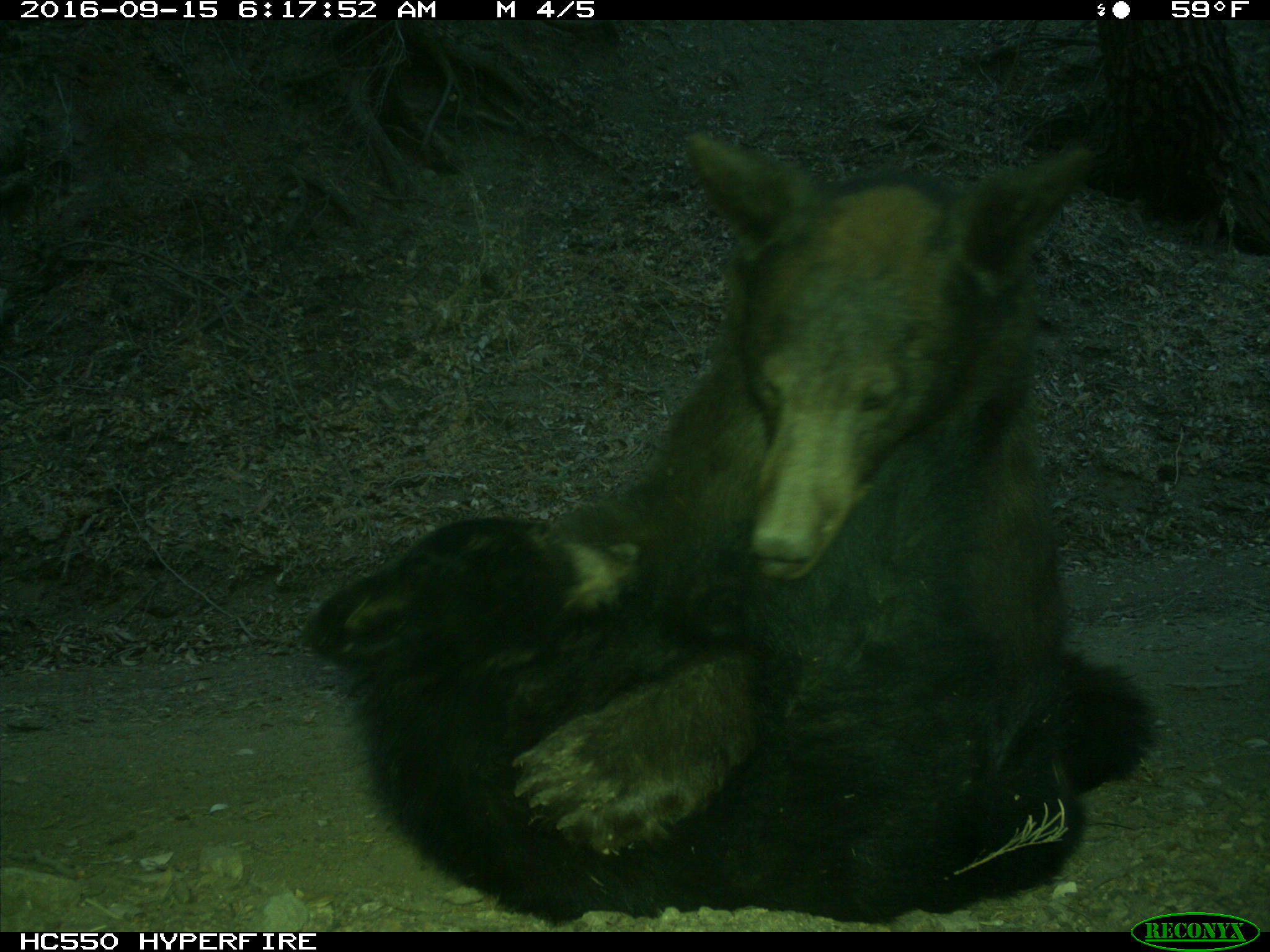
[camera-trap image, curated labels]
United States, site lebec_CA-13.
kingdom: Animalia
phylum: Chordata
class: Mammalia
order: Carnivora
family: Ursidae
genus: Ursus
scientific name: Ursus americanus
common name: american black bear